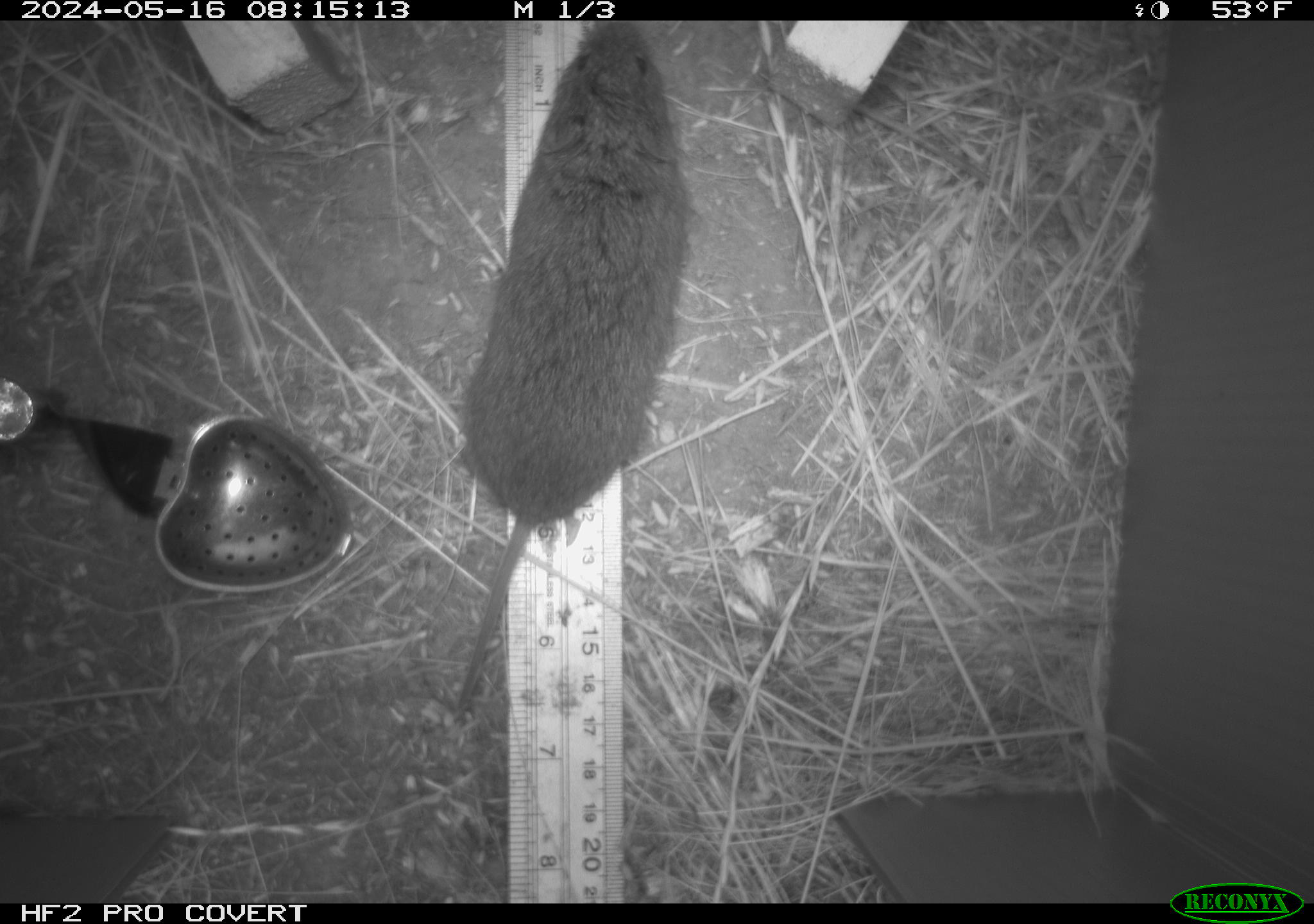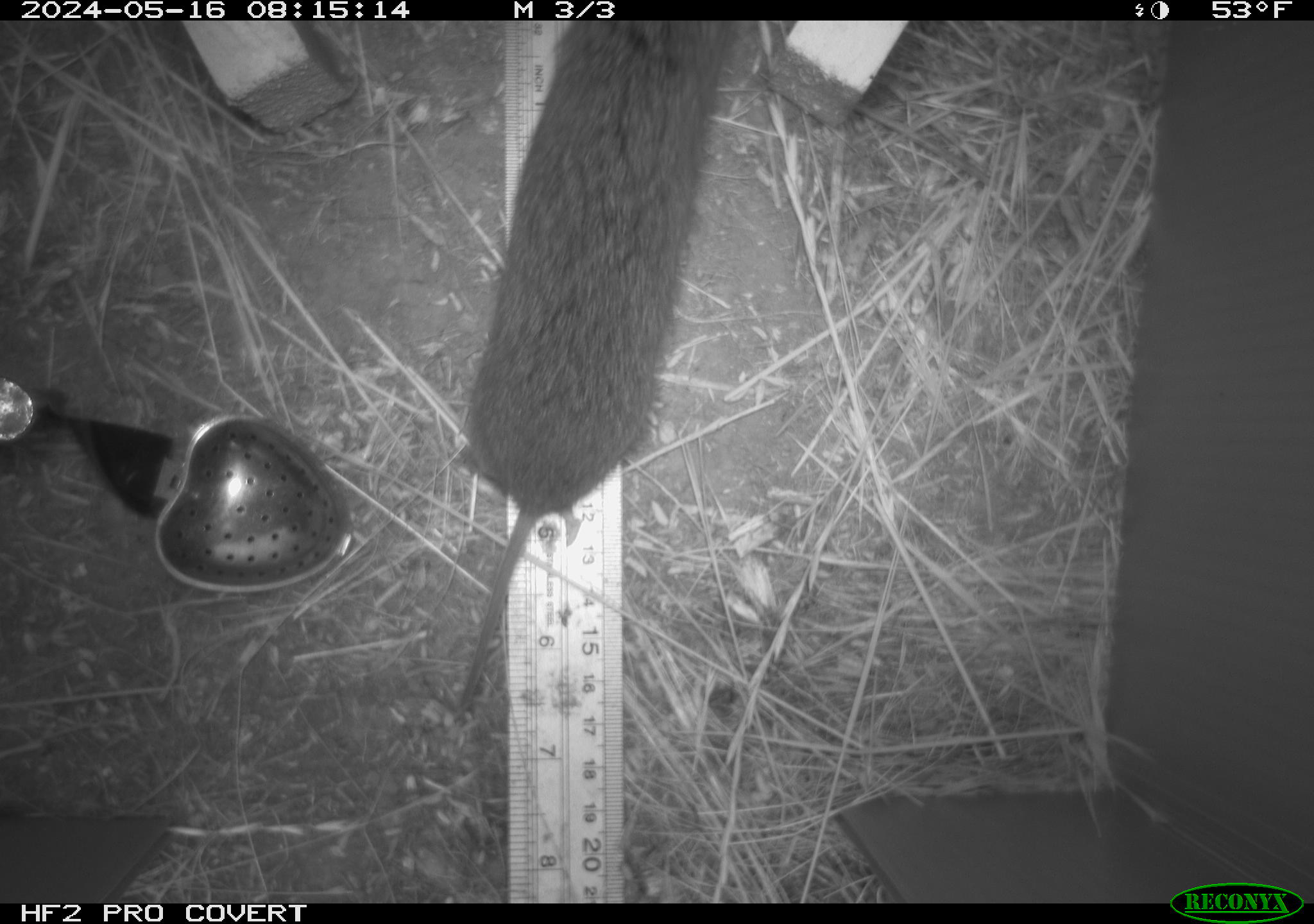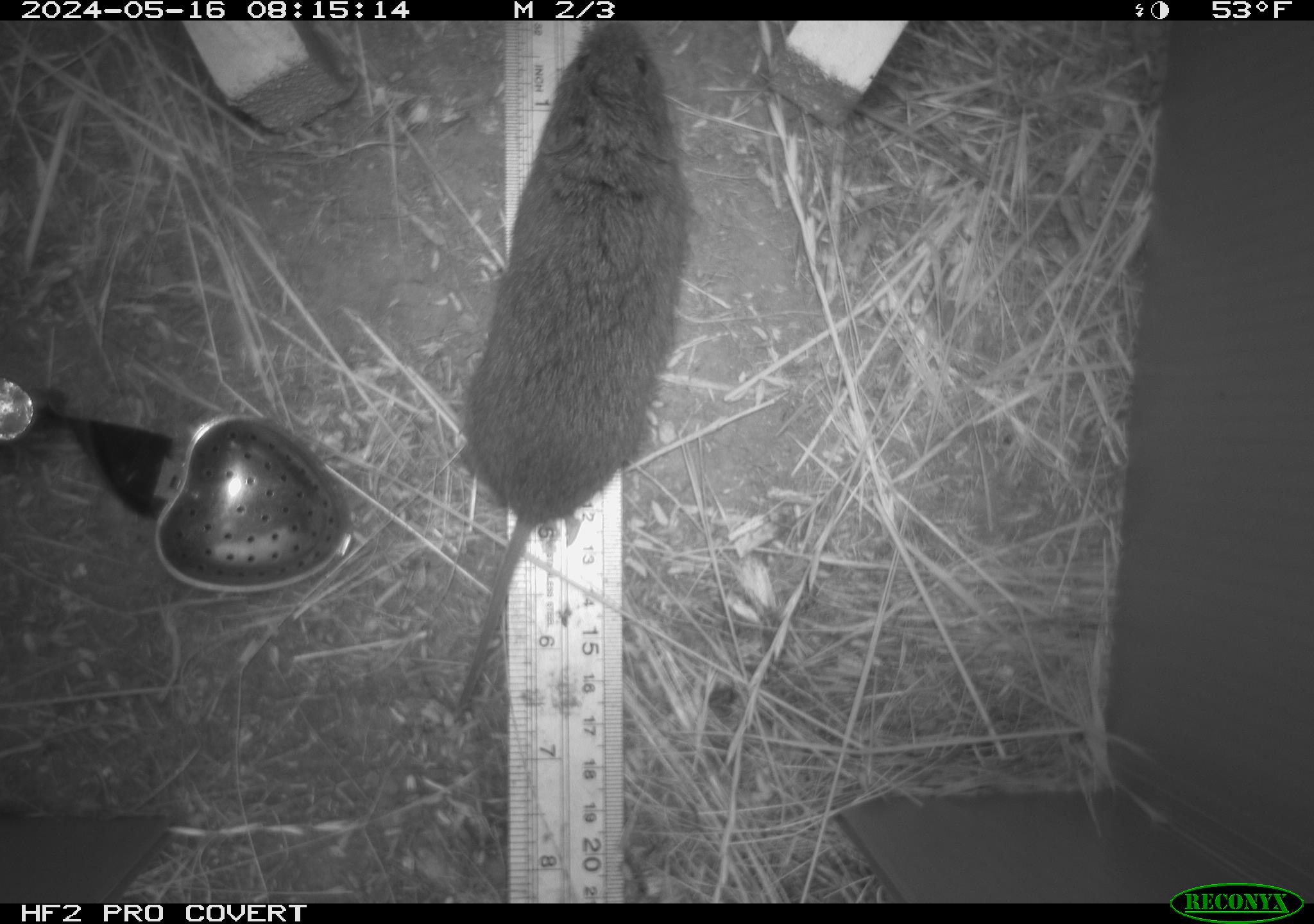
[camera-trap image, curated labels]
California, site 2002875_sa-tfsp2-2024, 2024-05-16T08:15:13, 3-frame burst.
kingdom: Animalia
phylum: Chordata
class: Mammalia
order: Rodentia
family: Cricetidae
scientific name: Arvicolinae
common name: voles, lemmings, and muskrats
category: arvicolinae subfamily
Arvicolinae subfamily (voles, lemmings, and muskrats) (Arvicolinae).